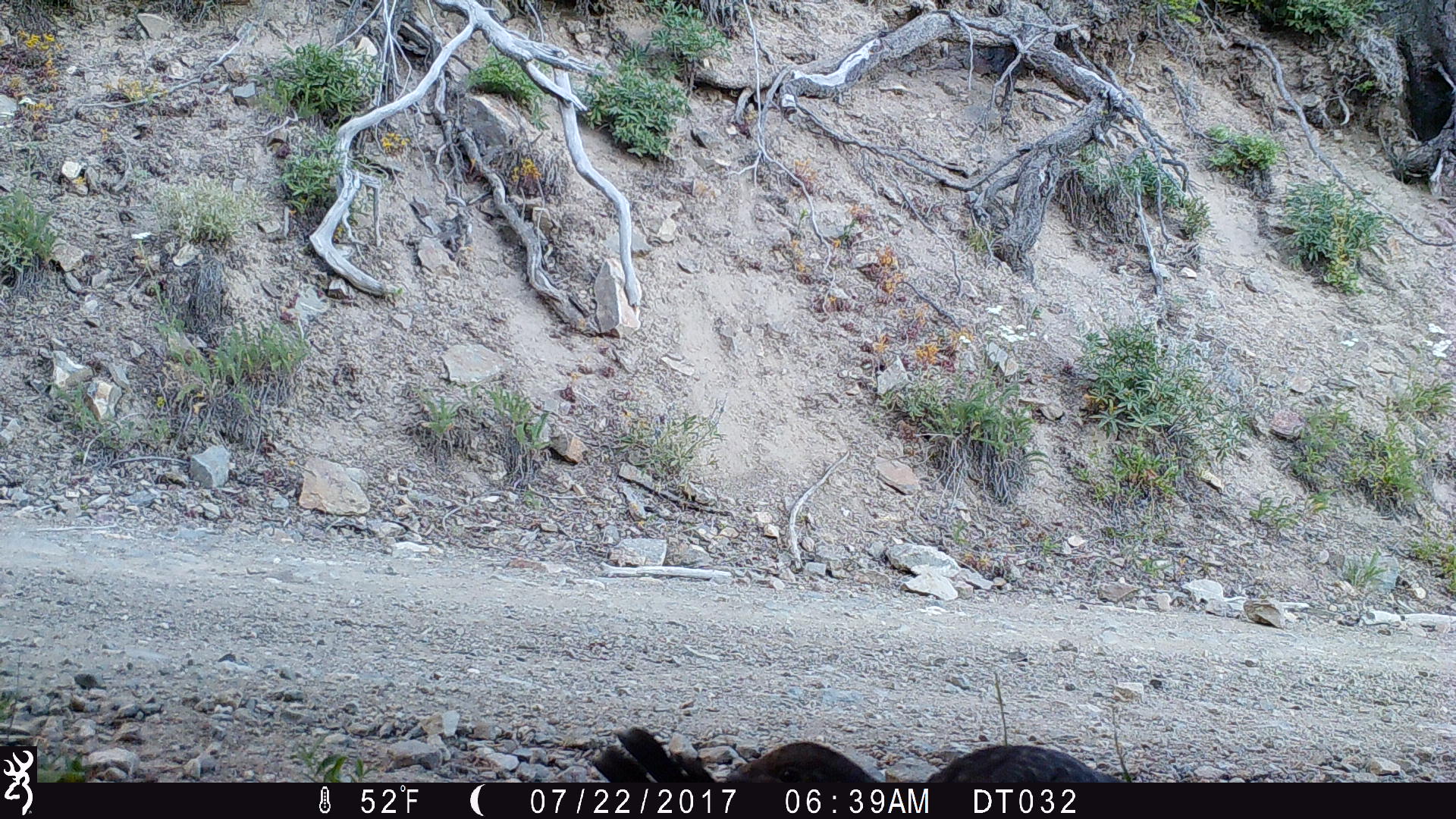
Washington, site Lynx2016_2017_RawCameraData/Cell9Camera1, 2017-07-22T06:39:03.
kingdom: Animalia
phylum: Chordata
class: Aves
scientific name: Aves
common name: birds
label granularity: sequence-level